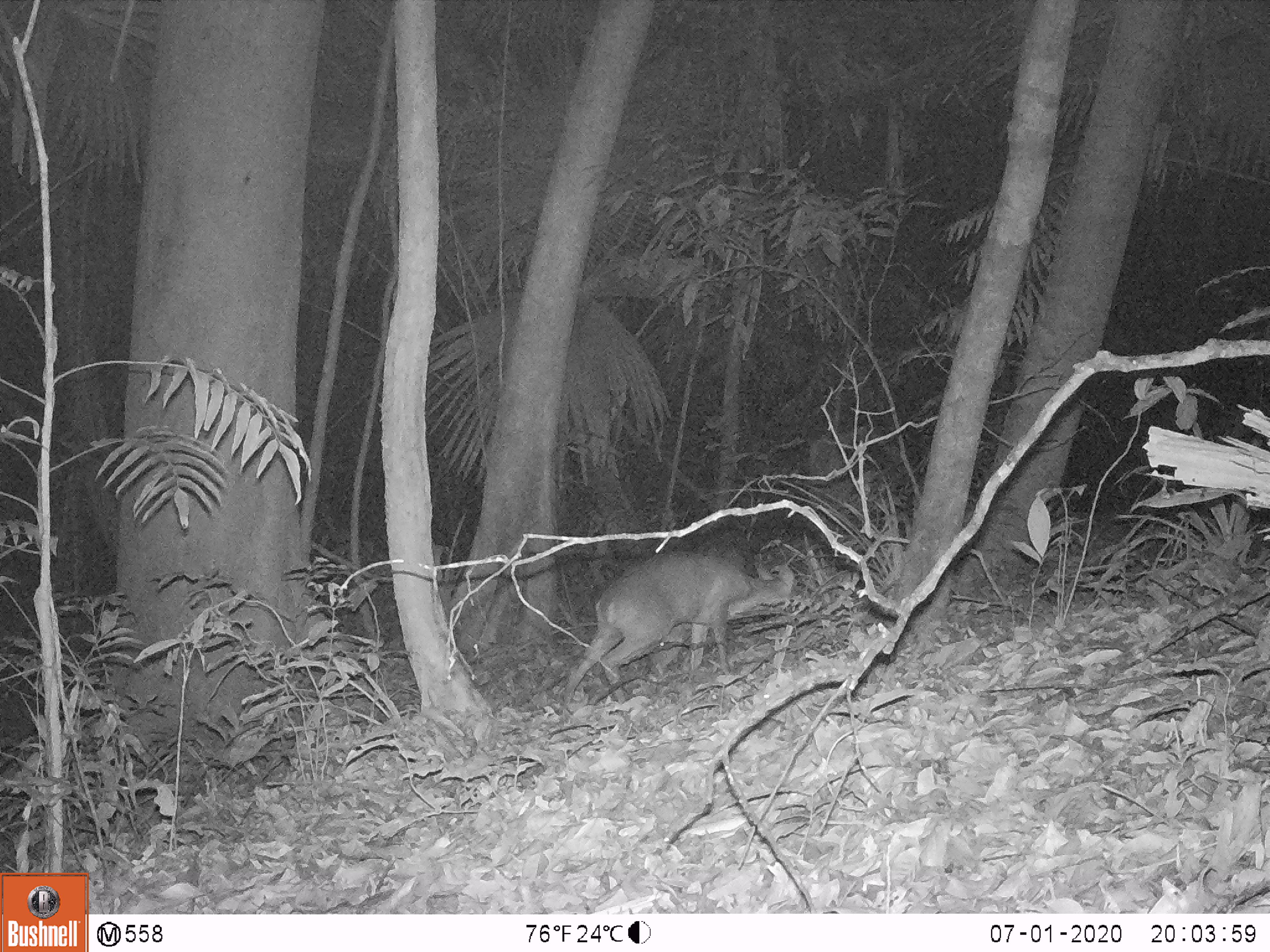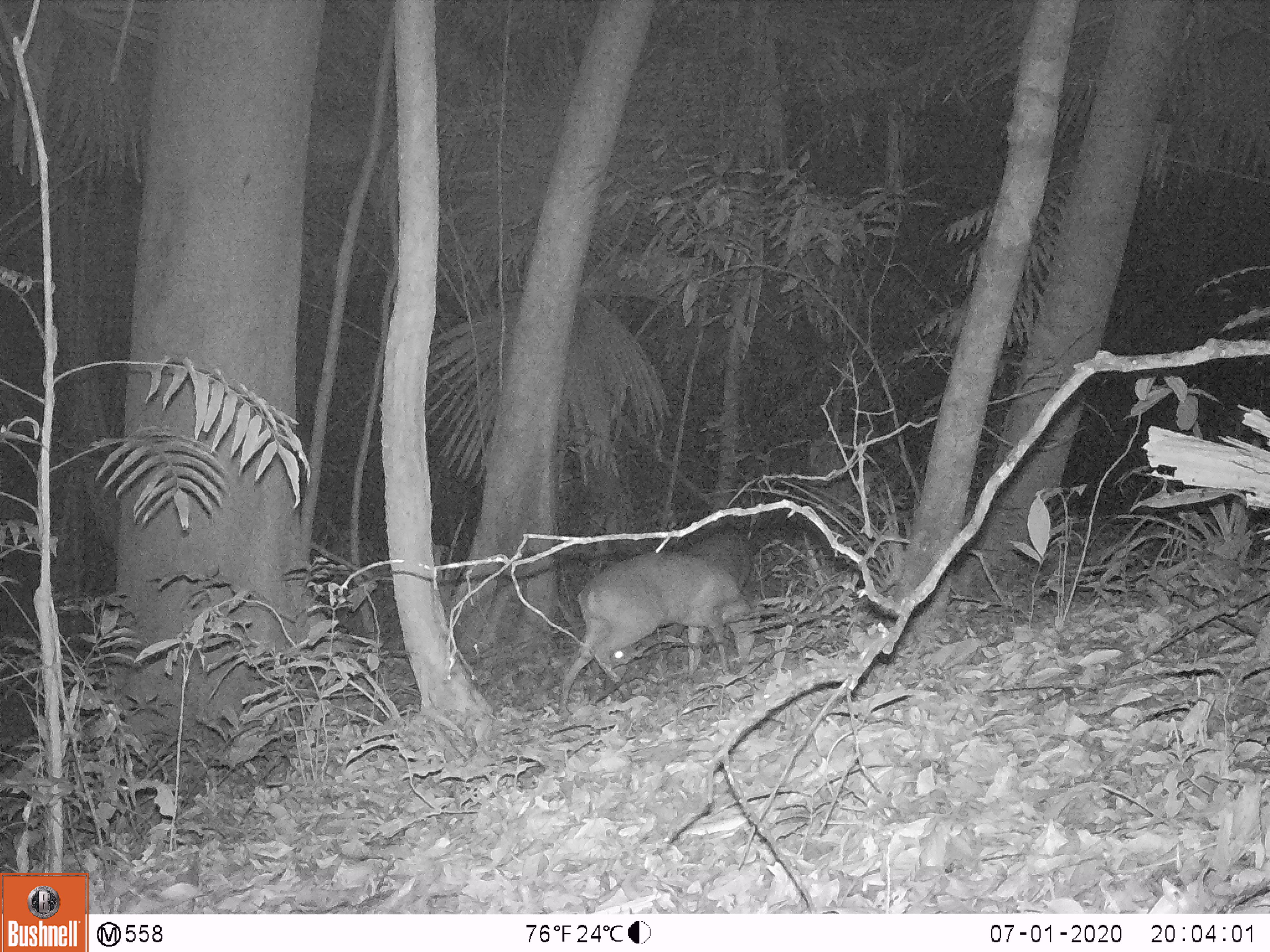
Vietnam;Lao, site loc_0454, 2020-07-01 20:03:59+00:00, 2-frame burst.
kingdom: Animalia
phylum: Chordata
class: Mammalia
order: Artiodactyla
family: Cervidae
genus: Muntiacus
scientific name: Muntiacus vuquangensis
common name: large-antlered muntjac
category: large antlered muntjac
Large antlered muntjac (large-antlered muntjac) (Muntiacus vuquangensis). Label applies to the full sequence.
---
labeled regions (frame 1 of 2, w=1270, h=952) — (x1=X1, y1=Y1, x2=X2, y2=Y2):
large antlered muntjac: (x1=562, y1=548, x2=794, y2=702); (x1=645, y1=529, x2=752, y2=667)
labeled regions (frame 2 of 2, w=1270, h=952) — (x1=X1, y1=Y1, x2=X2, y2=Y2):
large antlered muntjac: (x1=558, y1=551, x2=757, y2=711); (x1=593, y1=528, x2=753, y2=681)